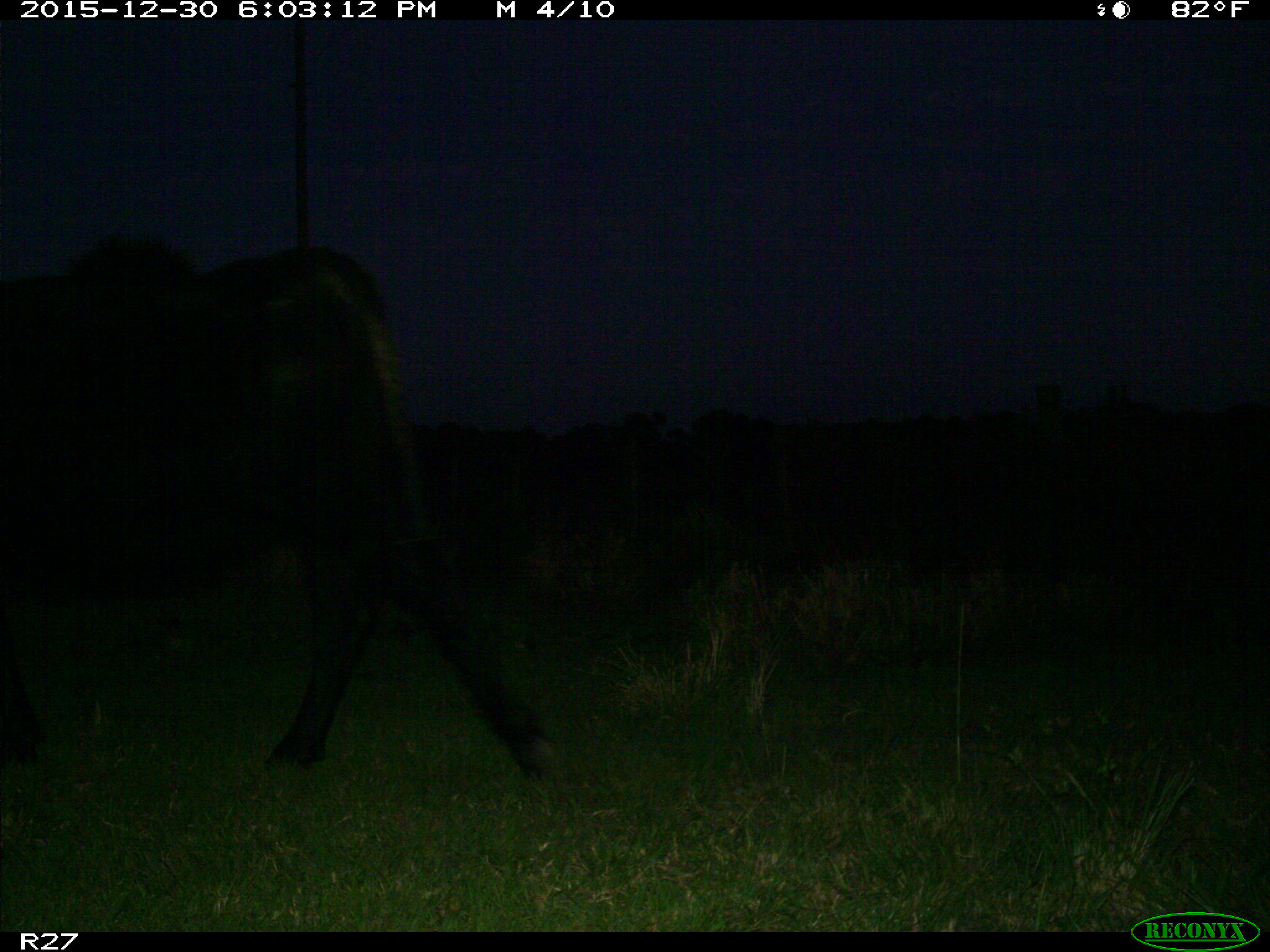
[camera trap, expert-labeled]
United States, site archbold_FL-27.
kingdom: Animalia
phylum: Chordata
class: Mammalia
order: Artiodactyla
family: Bovidae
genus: Bos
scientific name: Bos taurus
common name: domestic cow